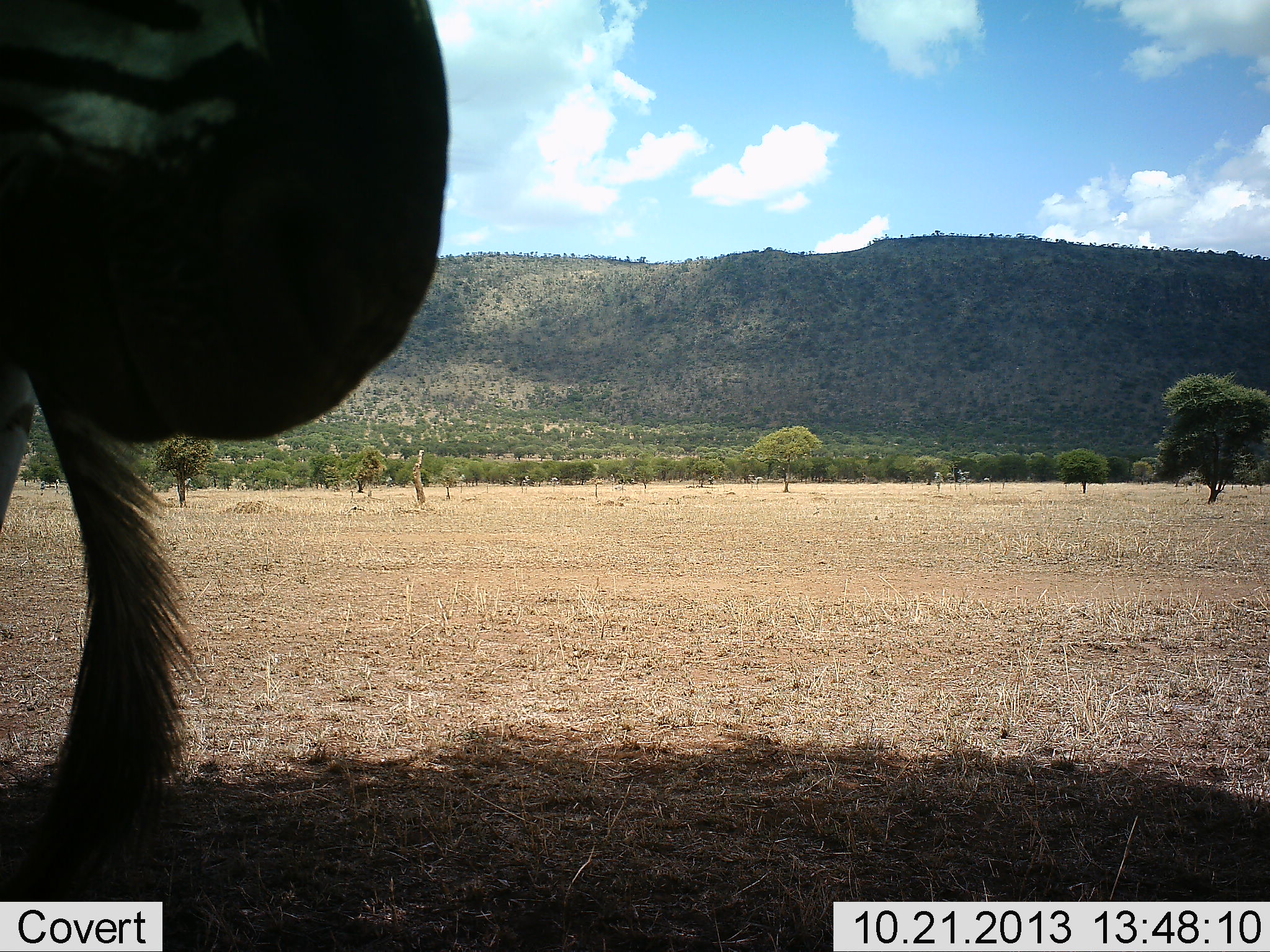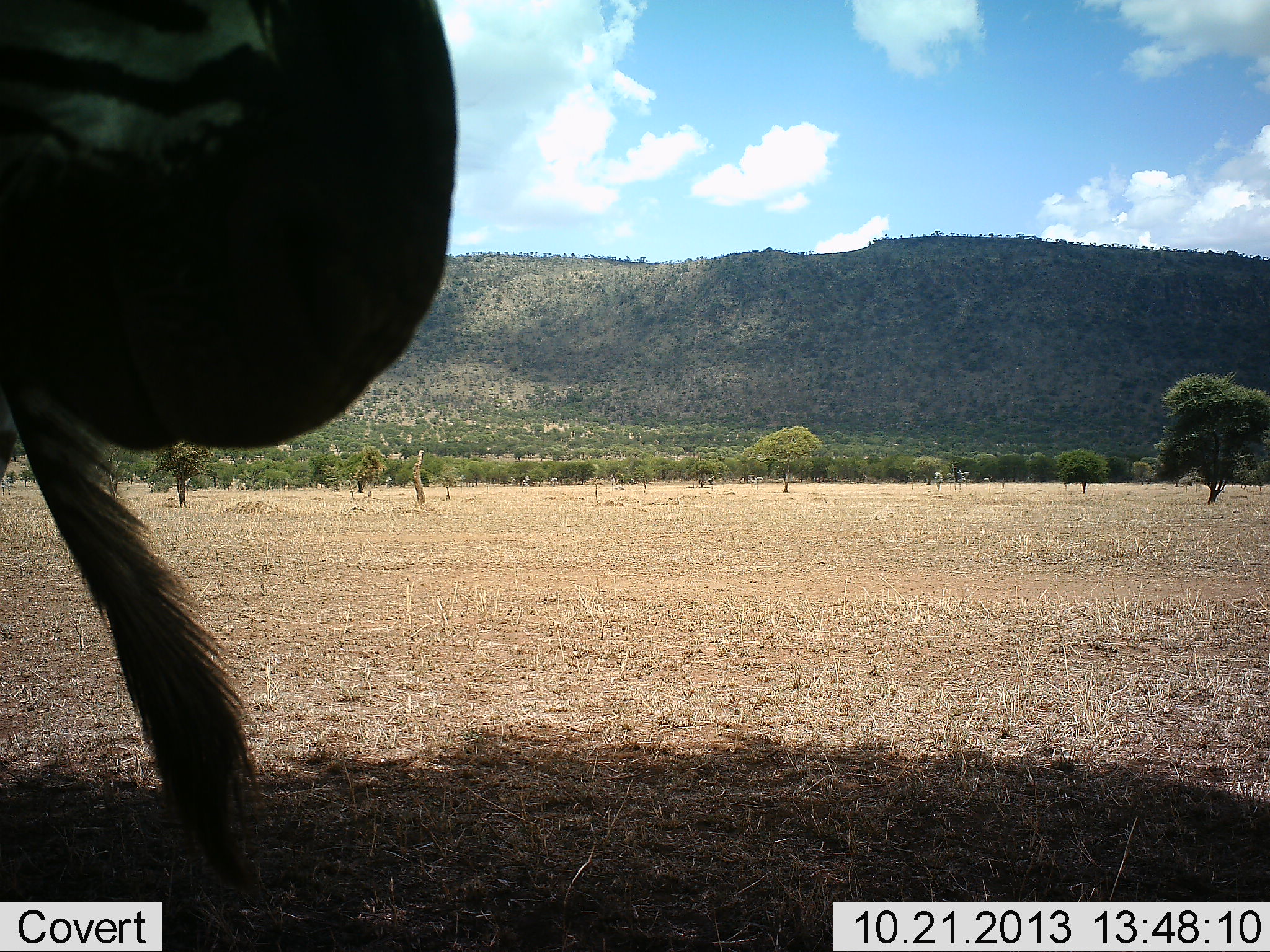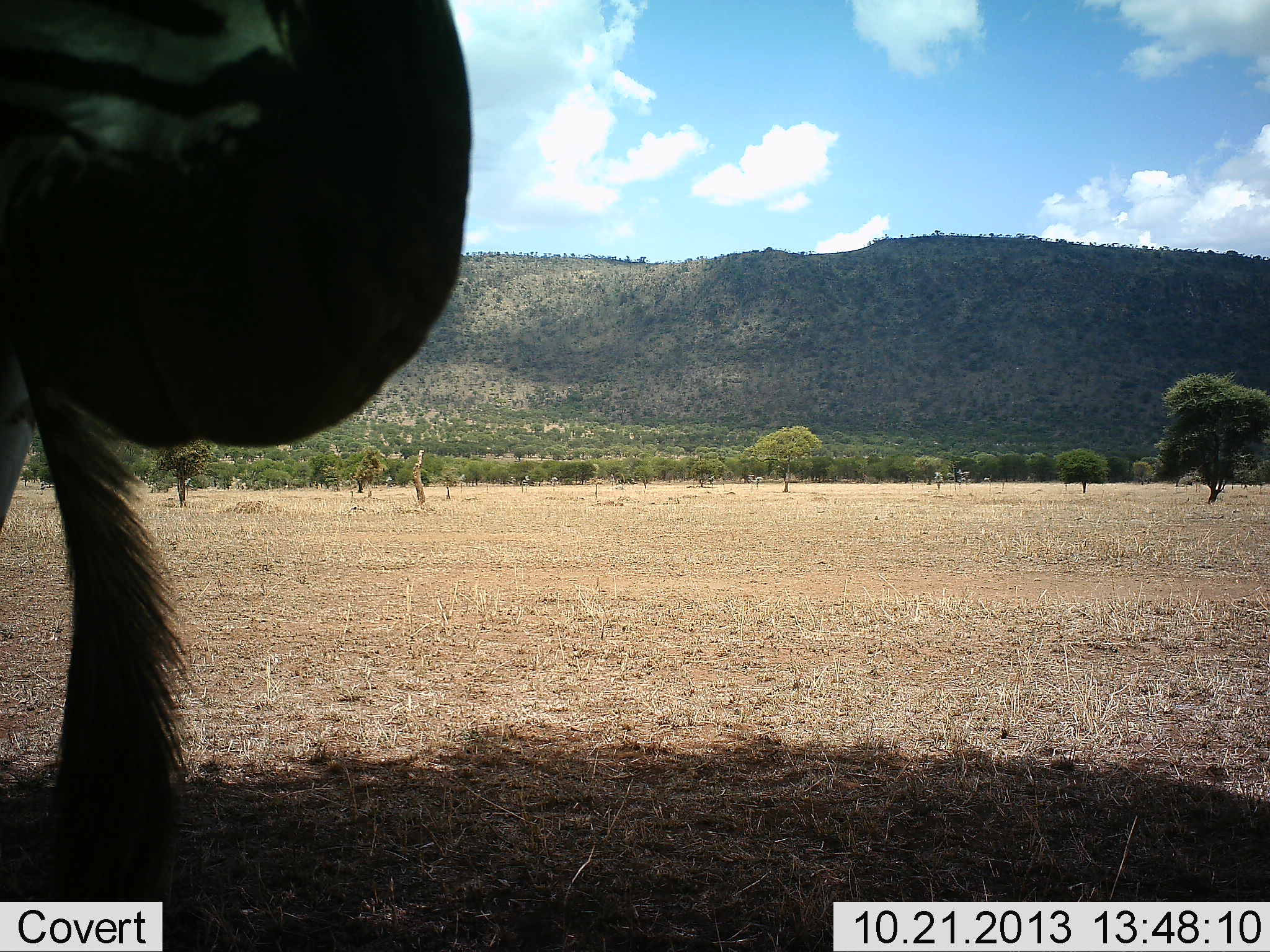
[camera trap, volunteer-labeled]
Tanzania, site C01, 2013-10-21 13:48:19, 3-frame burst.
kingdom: Animalia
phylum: Chordata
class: Mammalia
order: Perissodactyla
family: Equidae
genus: Equus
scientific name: Equus quagga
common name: plains zebra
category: zebra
Zebra (plains zebra) (Equus quagga), count 2. Behavior (volunteer vote fractions): standing 100%, resting 0%, moving 0%, interacting 0%. Young present (vote fraction): 0%. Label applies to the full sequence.